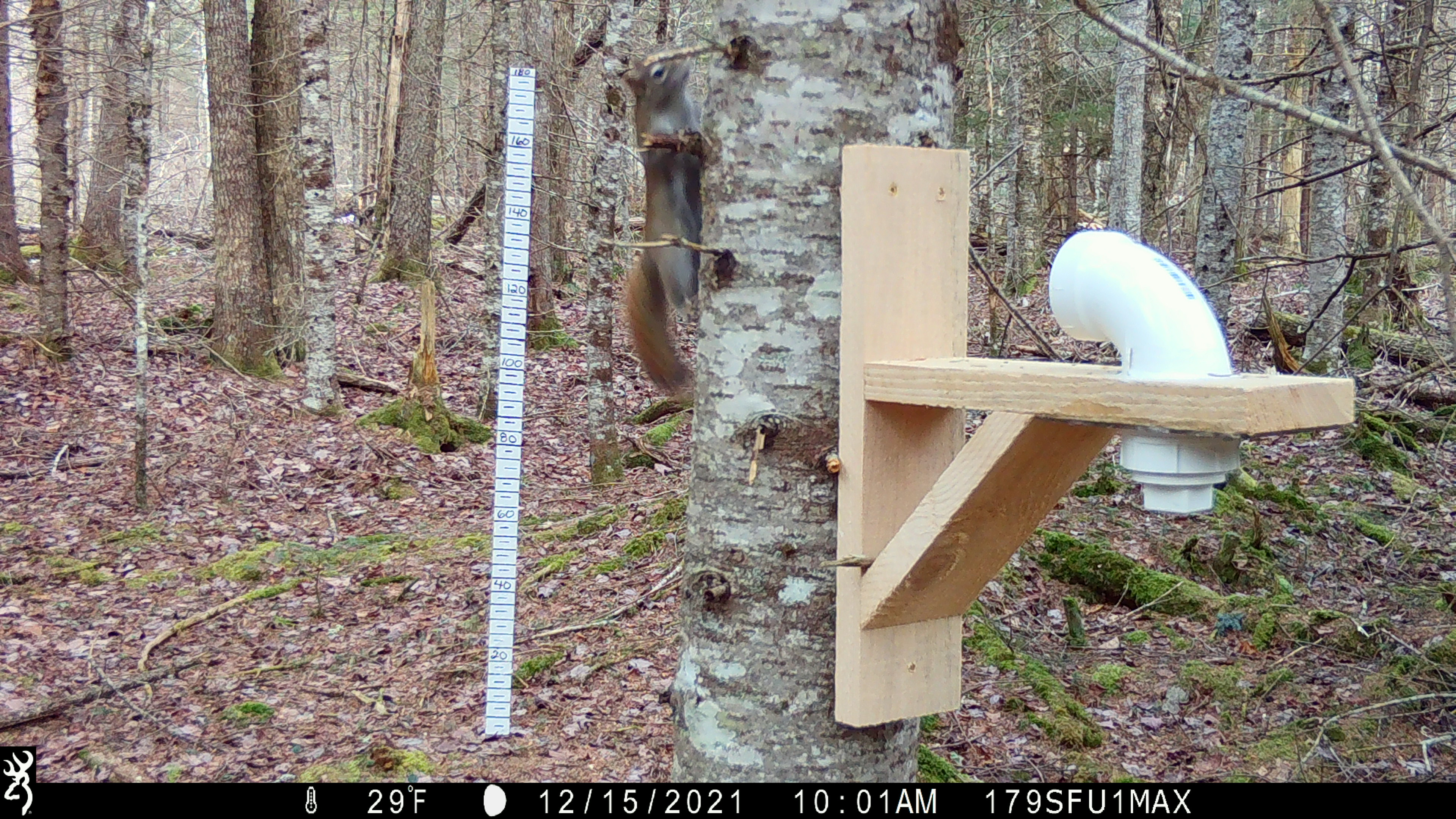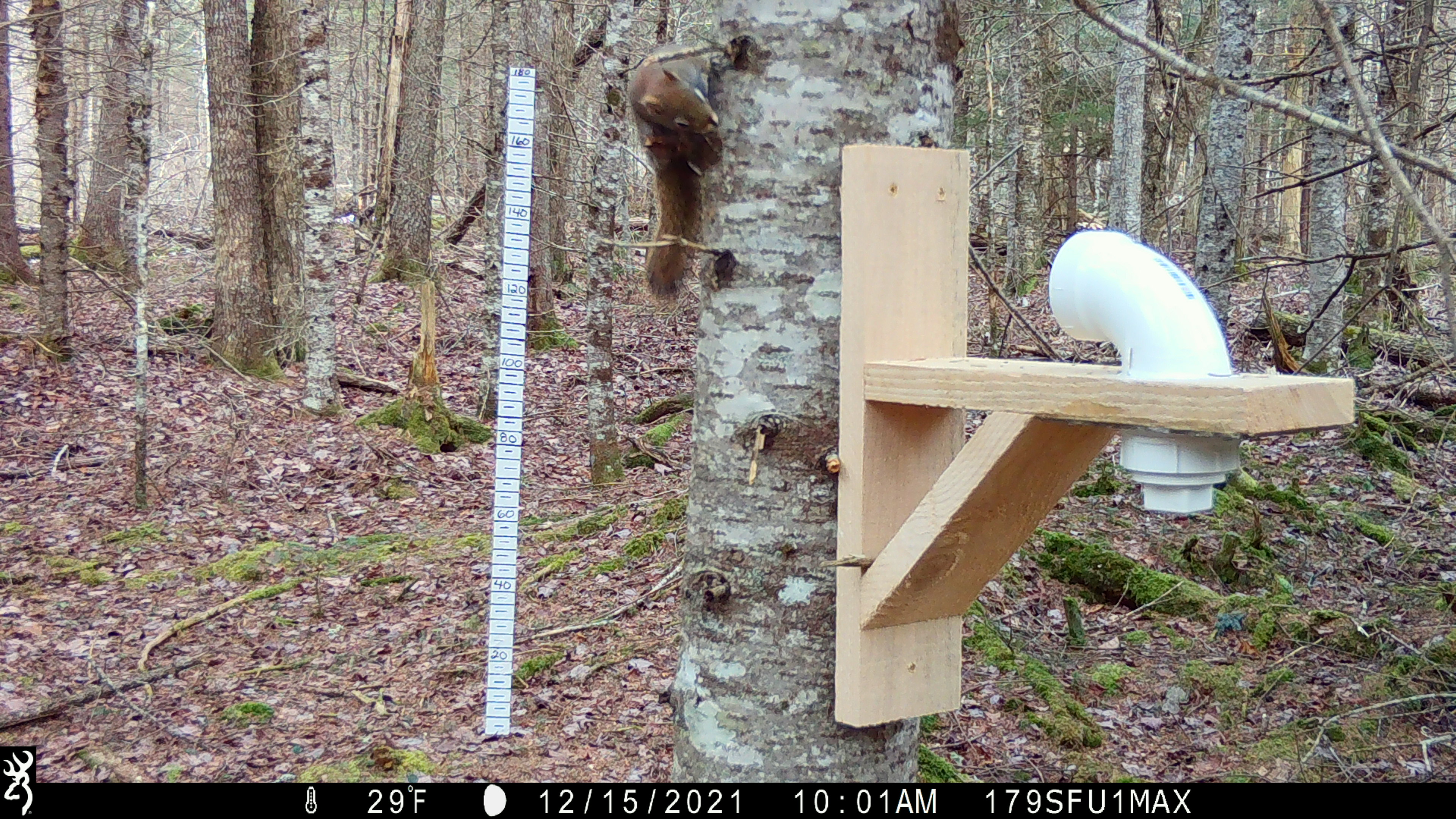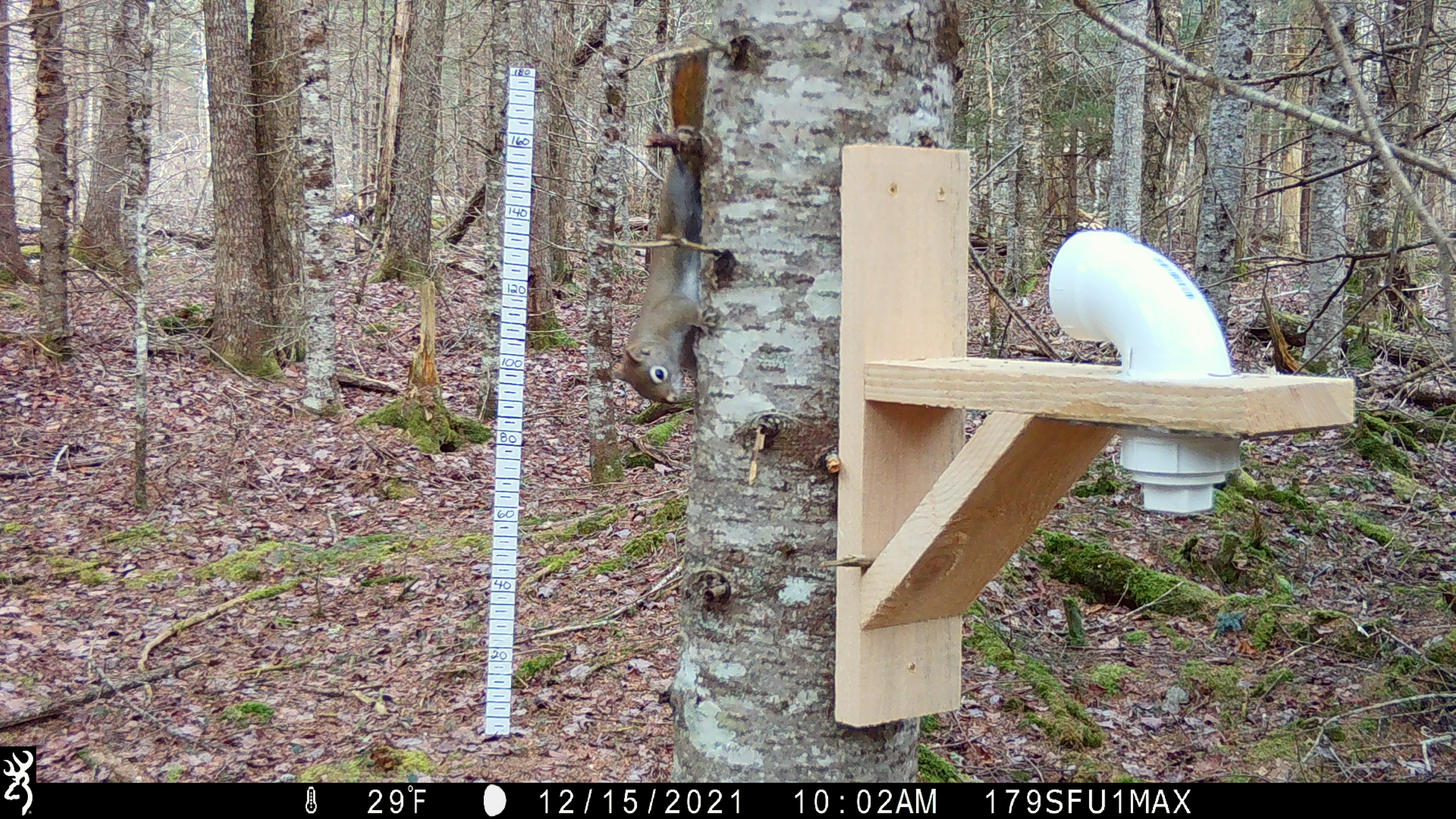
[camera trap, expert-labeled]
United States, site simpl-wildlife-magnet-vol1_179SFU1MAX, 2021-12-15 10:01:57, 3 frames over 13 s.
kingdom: Animalia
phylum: Chordata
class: Mammalia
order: Rodentia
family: Sciuridae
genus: Tamiasciurus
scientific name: Tamiasciurus hudsonicus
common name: red squirrel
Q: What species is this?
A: Red squirrel (Tamiasciurus hudsonicus).